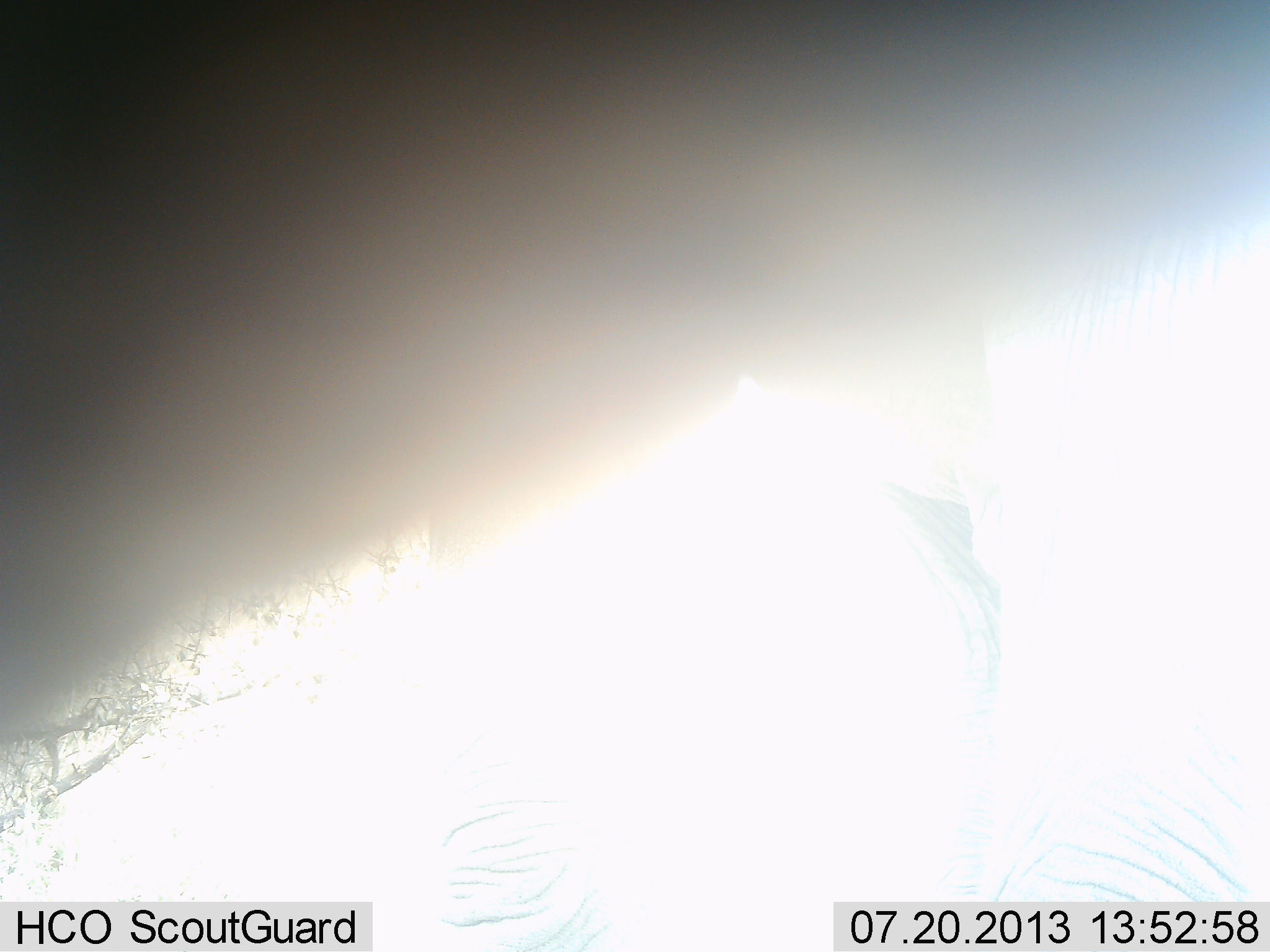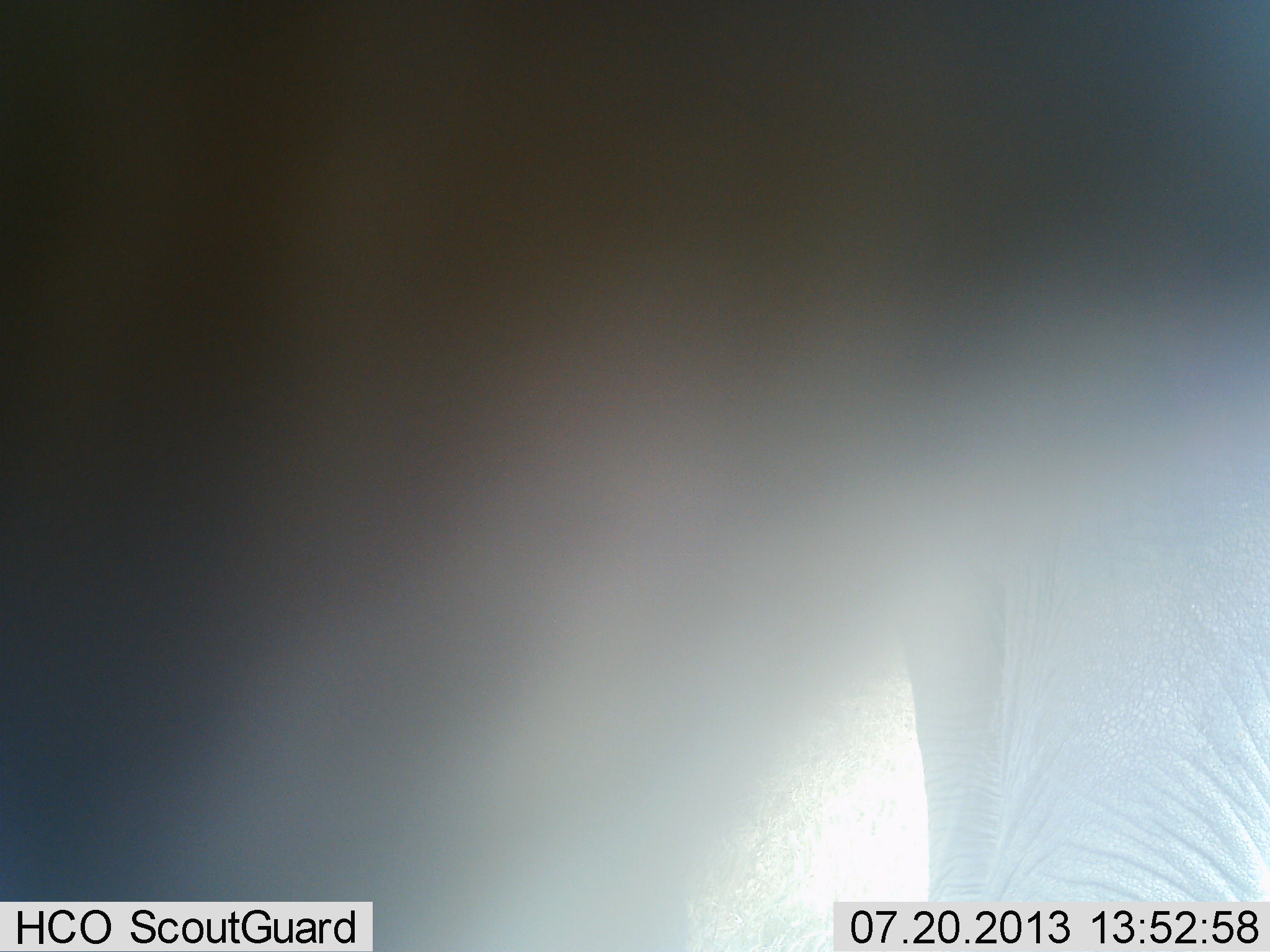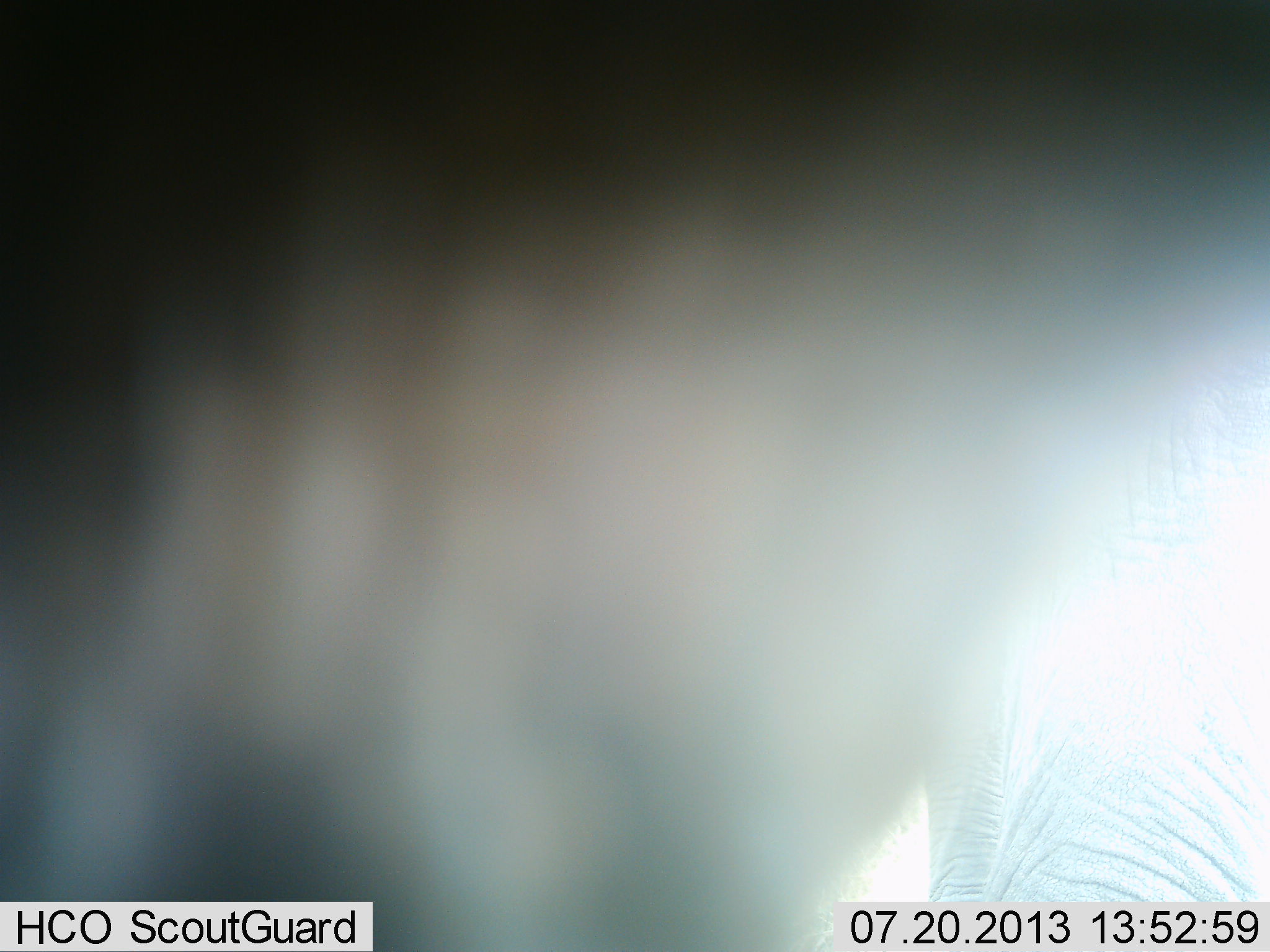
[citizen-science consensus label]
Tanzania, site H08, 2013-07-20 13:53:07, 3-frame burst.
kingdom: Animalia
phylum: Chordata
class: Mammalia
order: Proboscidea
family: Elephantidae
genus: Loxodonta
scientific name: Loxodonta africana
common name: african bush elephant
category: elephant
Elephant (african bush elephant) (Loxodonta africana), count 1. Behavior (volunteer vote fractions): standing 85%, resting 0%, moving 10%, interacting 10%. Young present (vote fraction): 0%. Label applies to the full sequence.